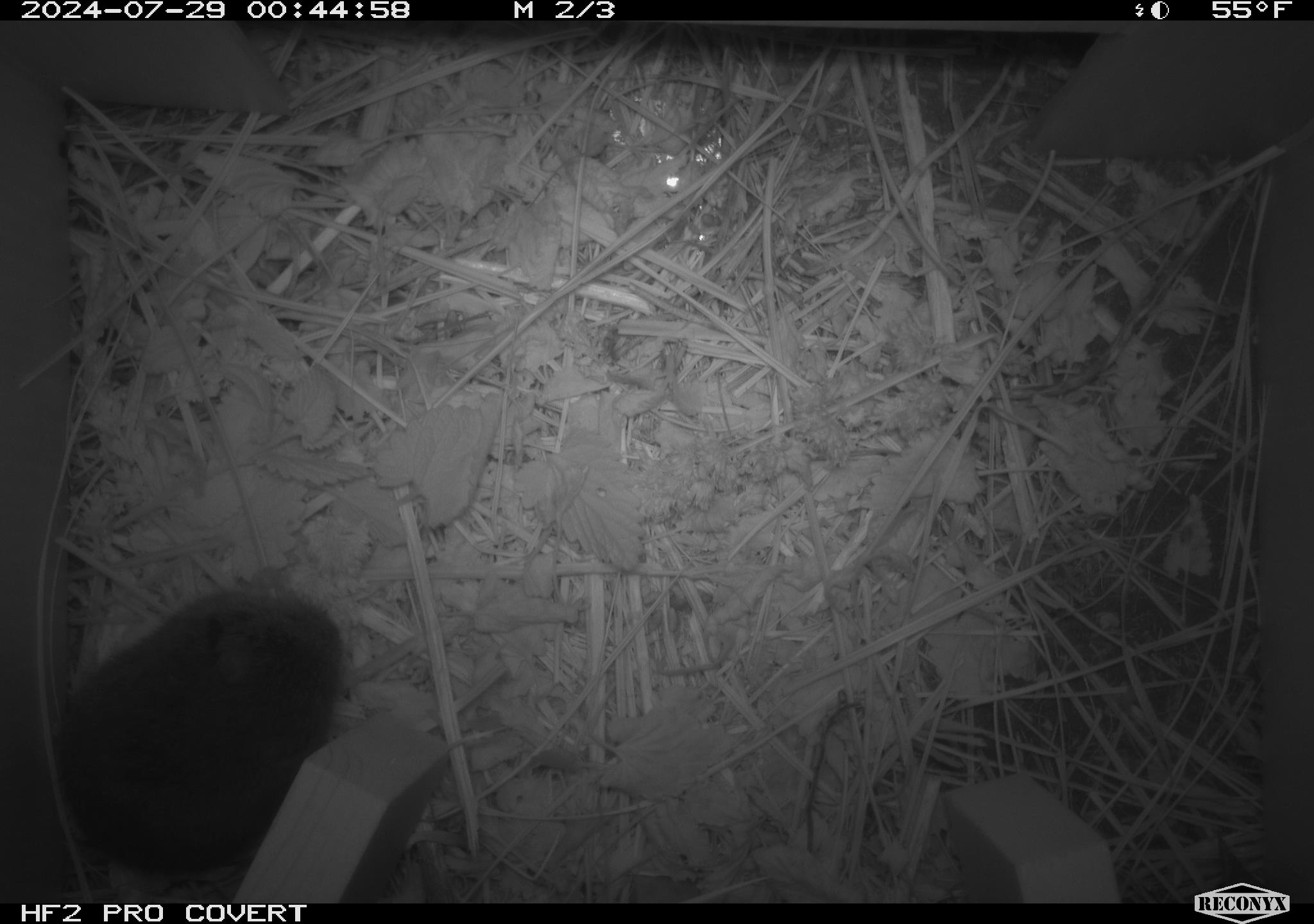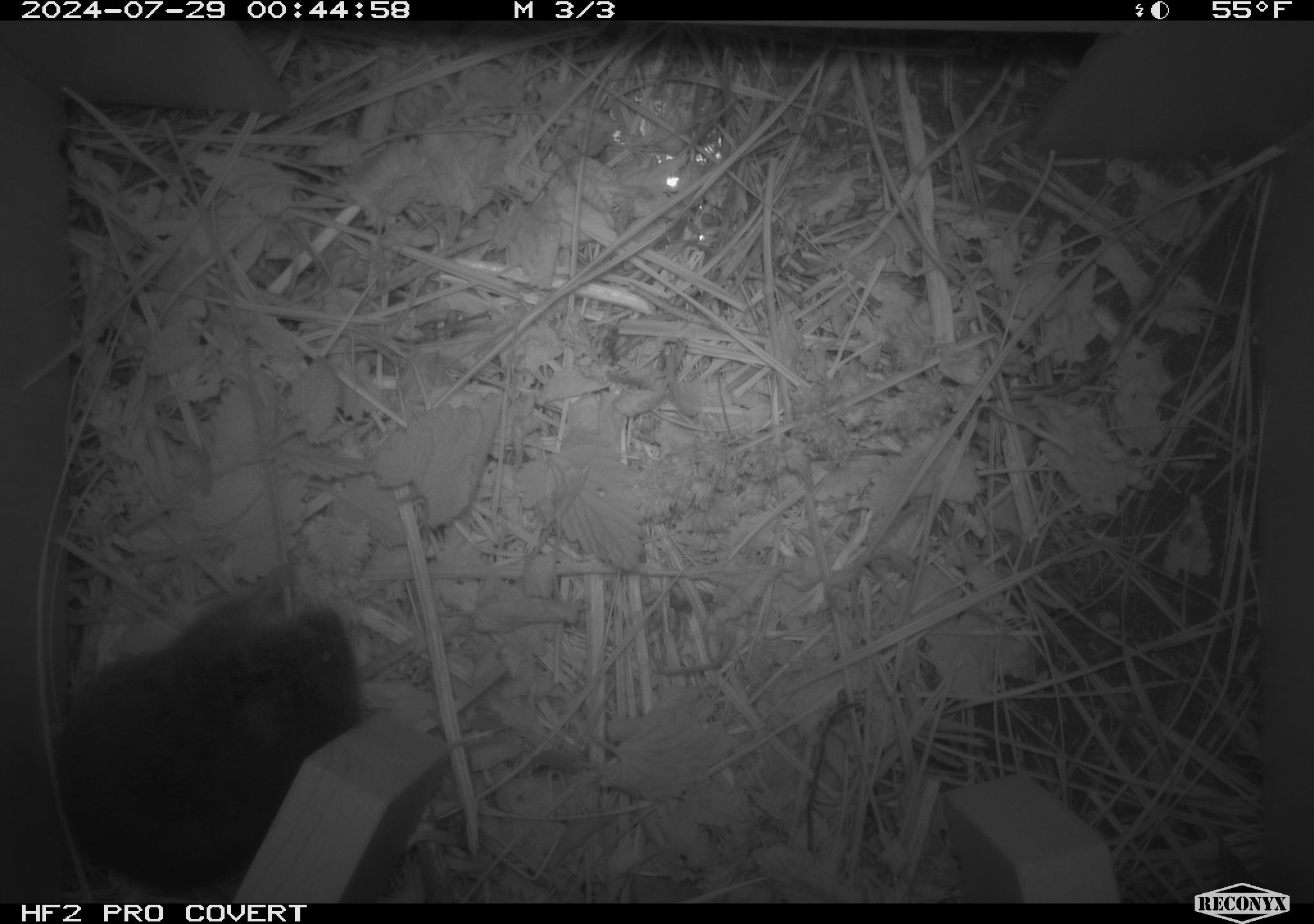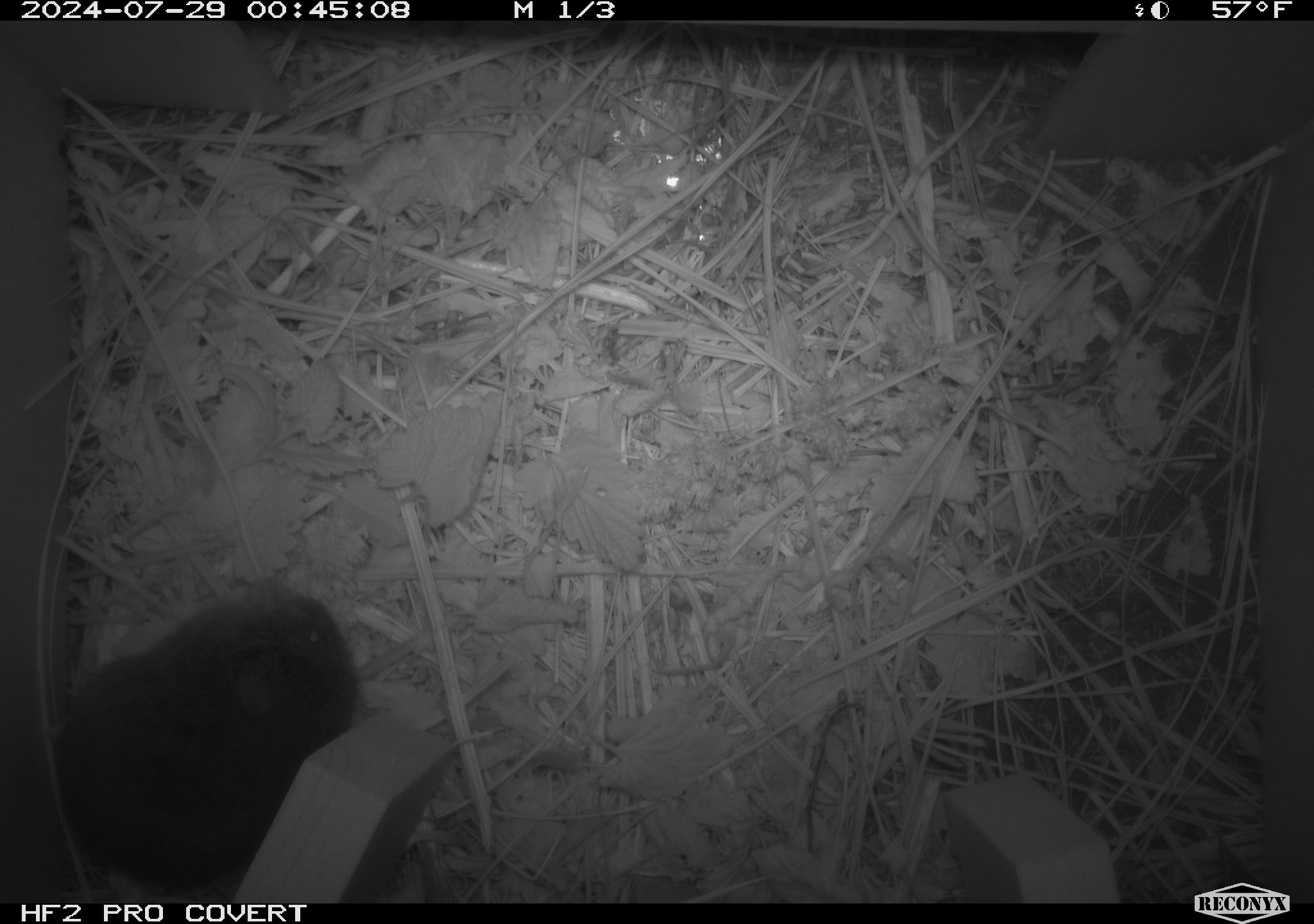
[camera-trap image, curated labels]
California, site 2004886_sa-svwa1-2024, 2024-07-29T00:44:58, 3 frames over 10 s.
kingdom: Animalia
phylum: Chordata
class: Mammalia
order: Rodentia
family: Cricetidae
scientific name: Arvicolinae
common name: voles, lemmings, and muskrats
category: arvicolinae subfamily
Arvicolinae subfamily (voles, lemmings, and muskrats) (Arvicolinae).